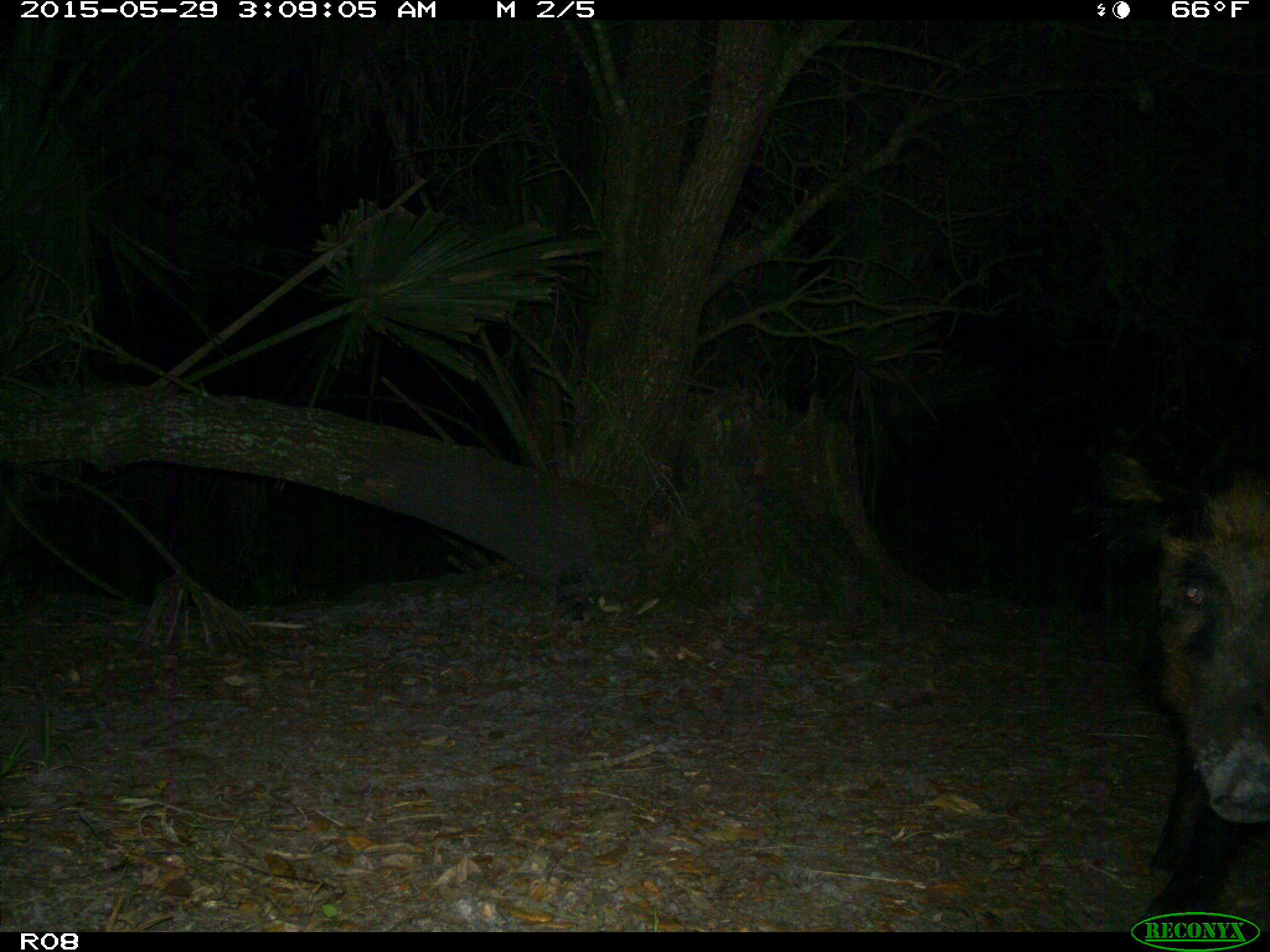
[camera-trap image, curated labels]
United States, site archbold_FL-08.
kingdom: Animalia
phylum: Chordata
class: Mammalia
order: Artiodactyla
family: Suidae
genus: Sus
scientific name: Sus scrofa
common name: wild boar